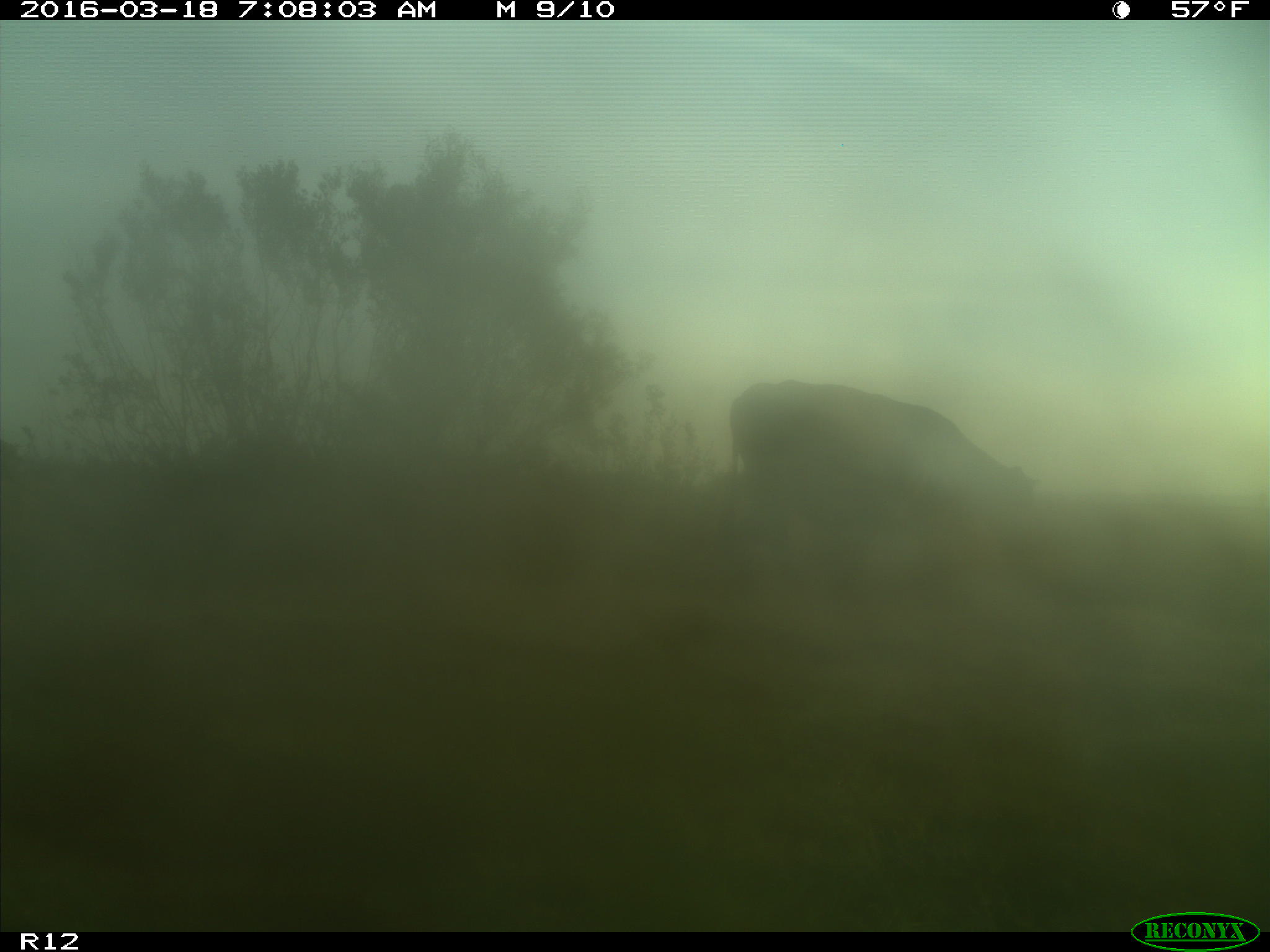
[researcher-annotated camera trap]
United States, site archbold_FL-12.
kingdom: Animalia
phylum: Chordata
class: Mammalia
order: Artiodactyla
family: Bovidae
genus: Bos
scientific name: Bos taurus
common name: domestic cow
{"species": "Bos taurus (domestic cow)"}